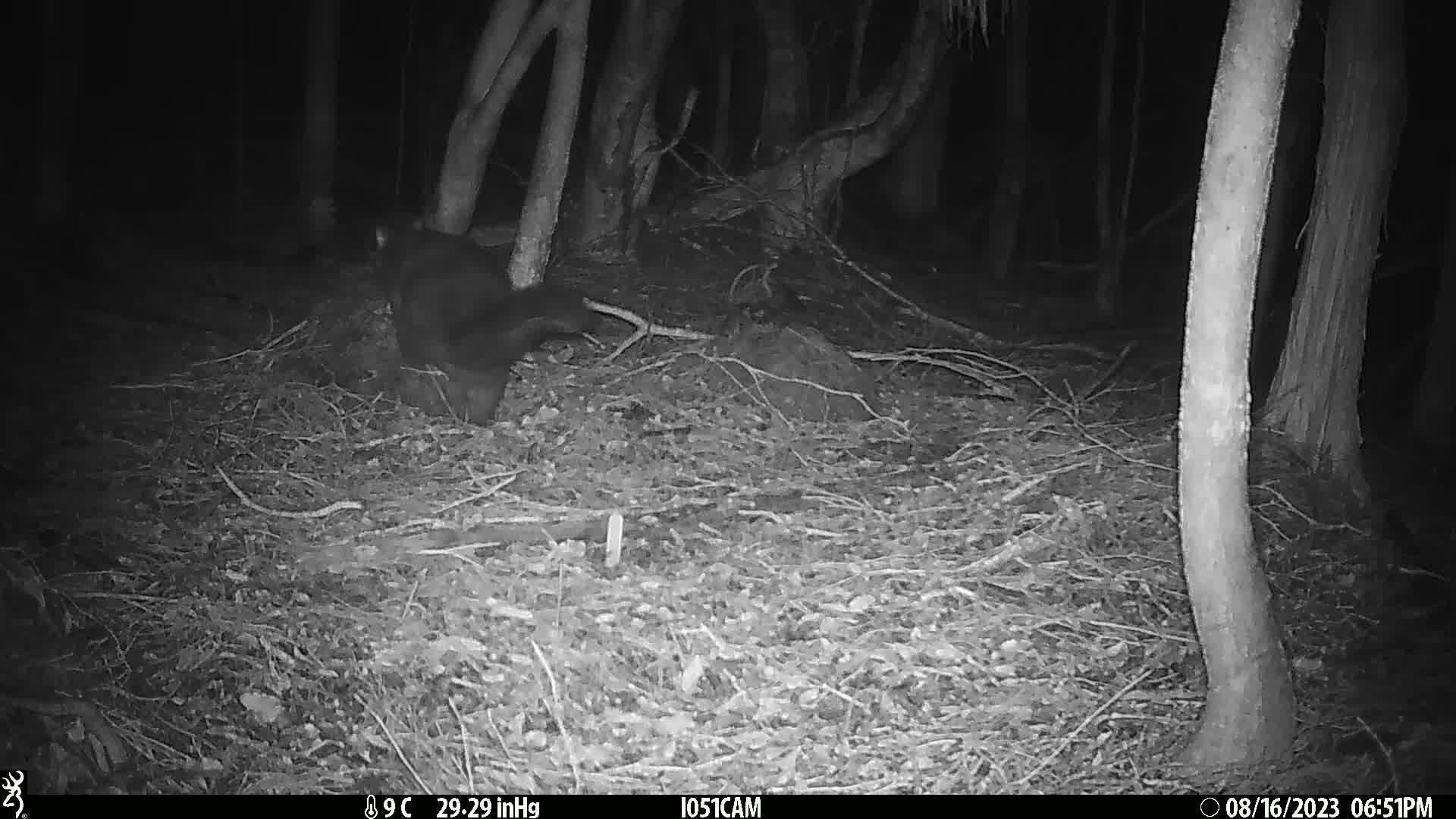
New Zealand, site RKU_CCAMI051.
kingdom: Animalia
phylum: Chordata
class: Mammalia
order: Diprotodontia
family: Phalangeridae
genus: Trichosurus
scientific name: Trichosurus vulpecula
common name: common brushtail possum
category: possum